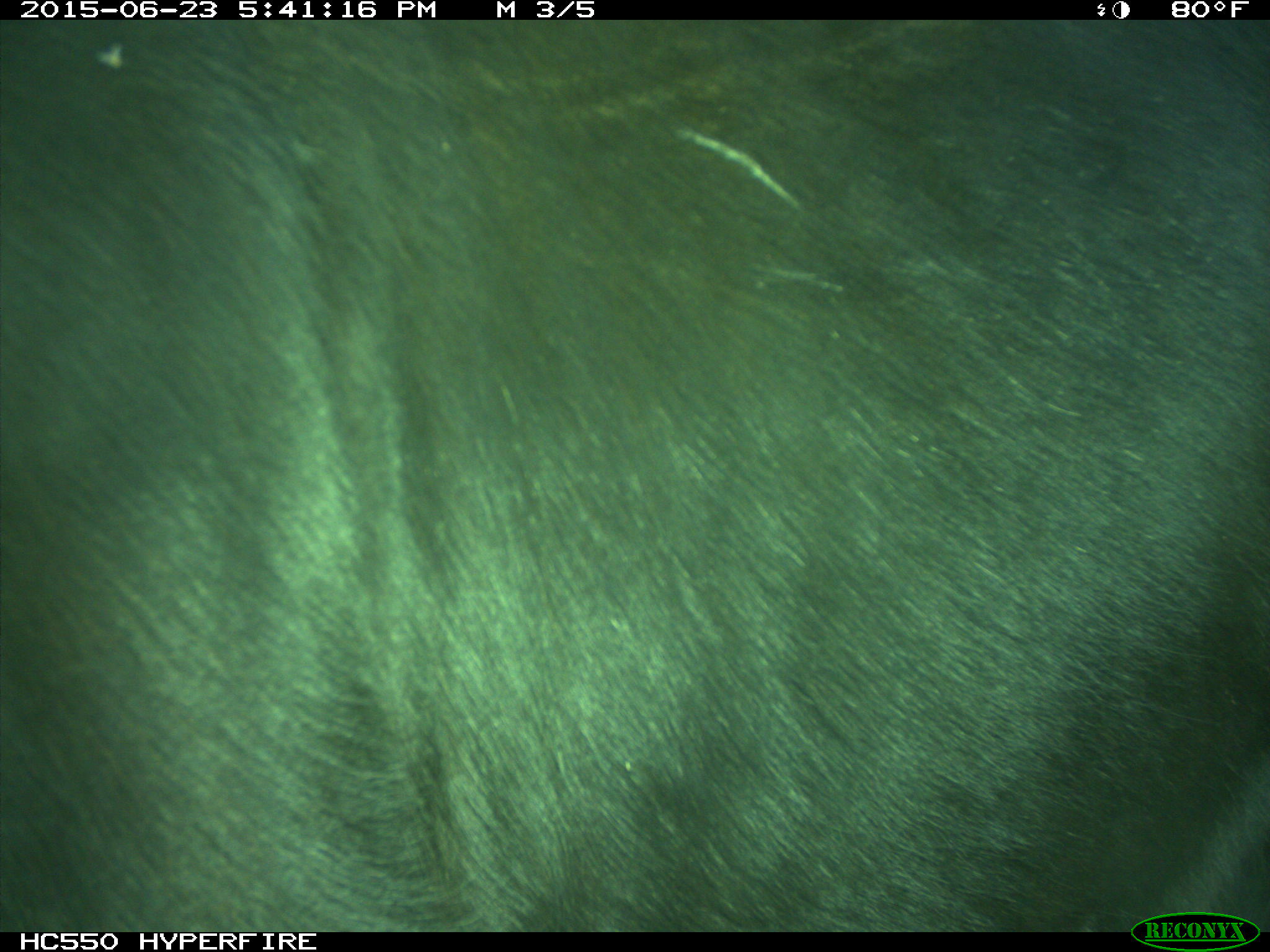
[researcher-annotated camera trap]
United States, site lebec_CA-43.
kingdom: Animalia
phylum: Chordata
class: Mammalia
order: Artiodactyla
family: Bovidae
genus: Bos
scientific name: Bos taurus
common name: domestic cow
Bos taurus (domestic cow).